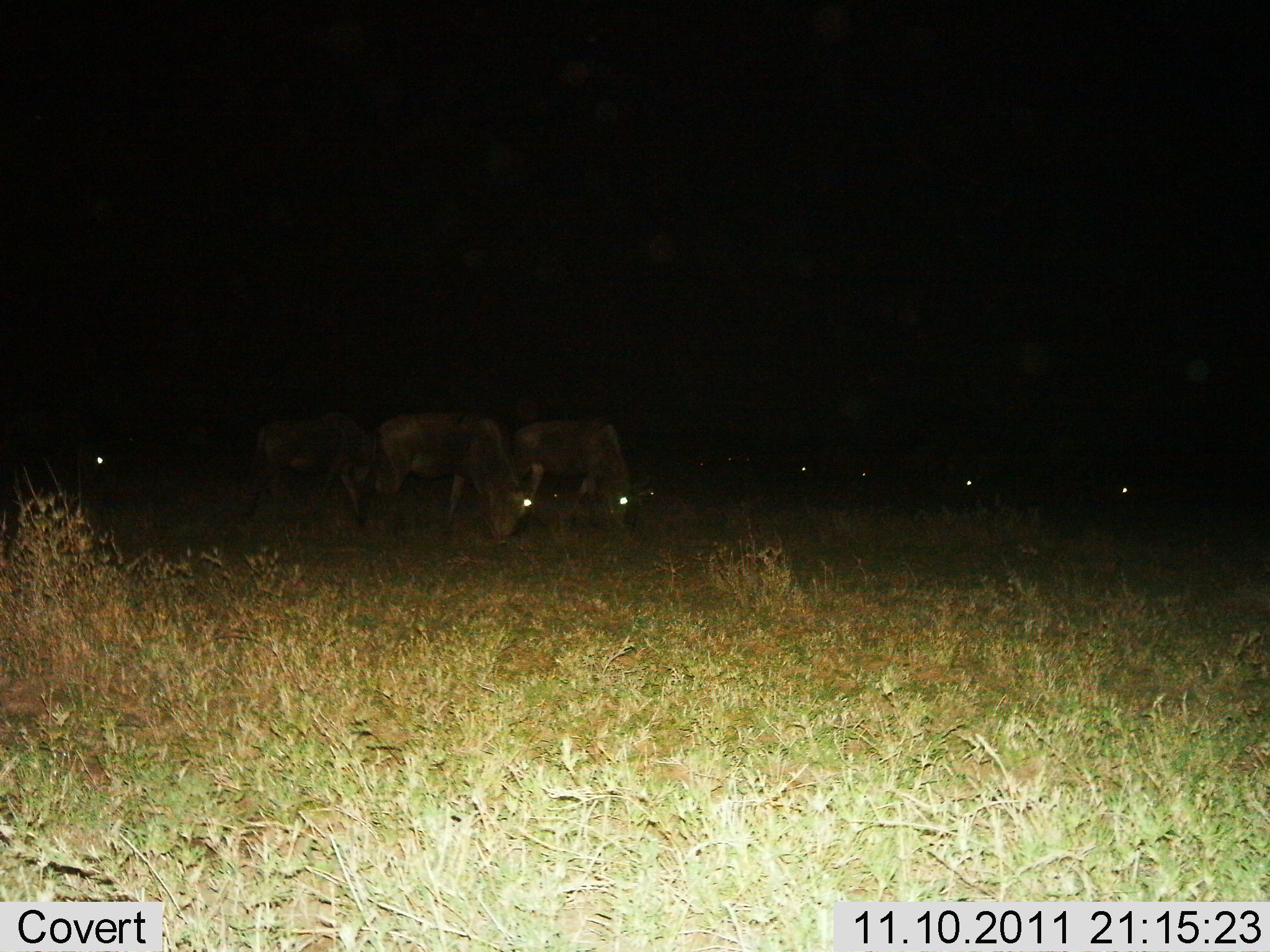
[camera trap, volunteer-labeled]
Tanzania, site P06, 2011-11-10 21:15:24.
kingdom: Animalia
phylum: Chordata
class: Mammalia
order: Artiodactyla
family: Bovidae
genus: Connochaetes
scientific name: Connochaetes taurinus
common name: blue wildebeest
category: wildebeest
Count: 8.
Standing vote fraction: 38%.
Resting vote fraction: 8%.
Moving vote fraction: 8%.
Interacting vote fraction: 0%.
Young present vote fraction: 0%.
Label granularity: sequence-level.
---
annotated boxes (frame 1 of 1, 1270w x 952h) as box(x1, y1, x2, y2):
animal: box(372, 412, 542, 545); box(235, 412, 381, 529); box(508, 415, 650, 529); box(0, 403, 117, 504)